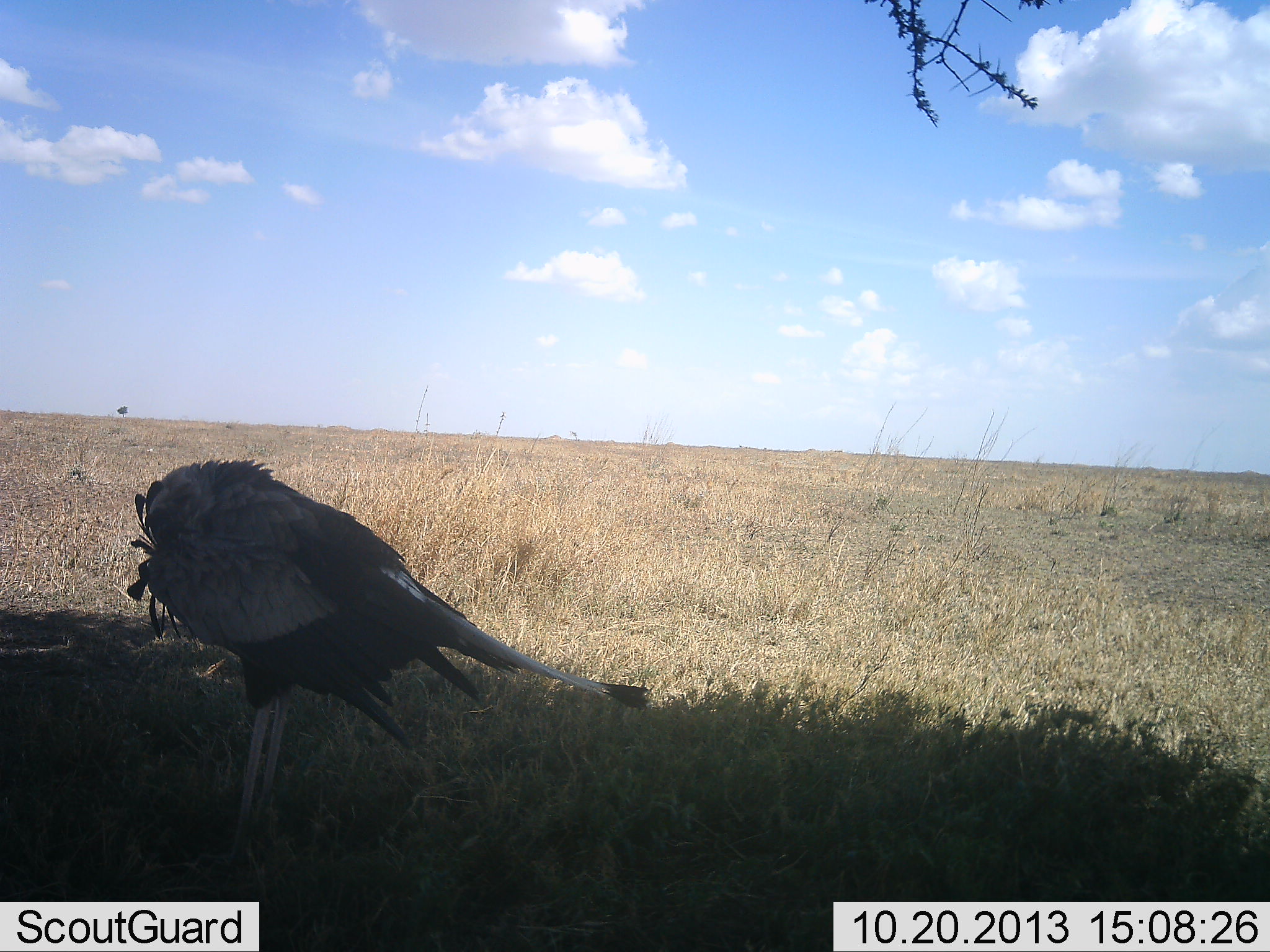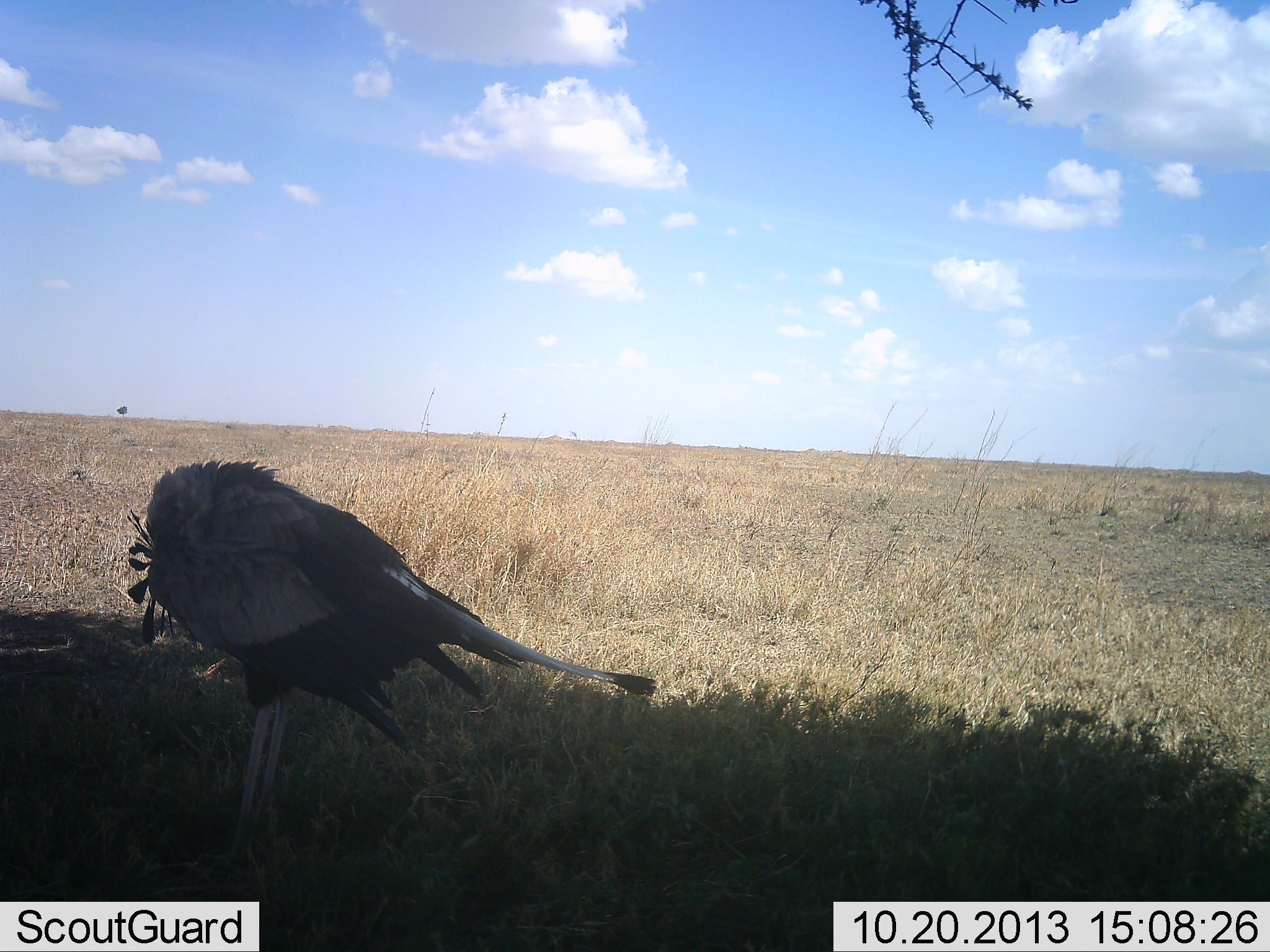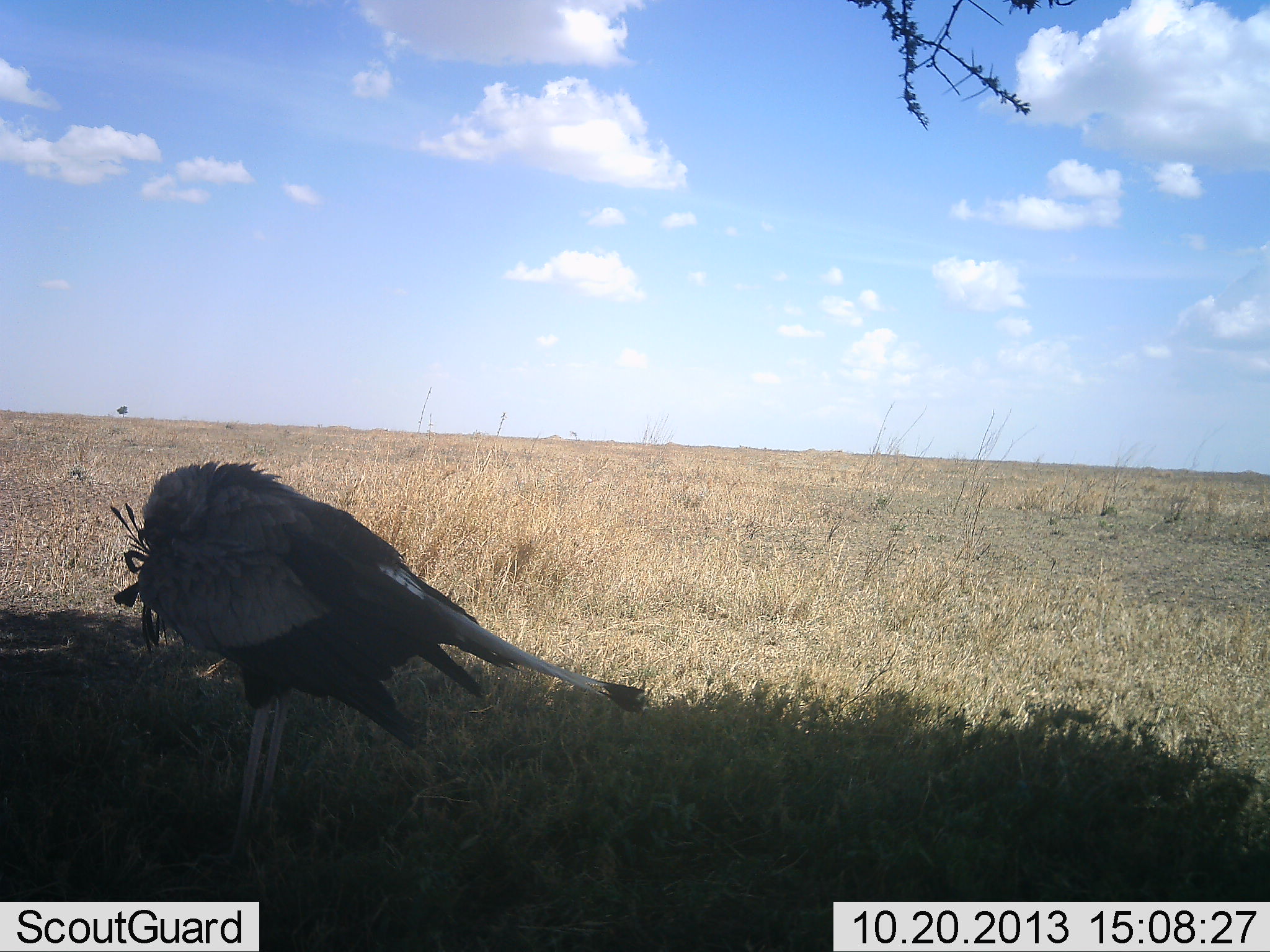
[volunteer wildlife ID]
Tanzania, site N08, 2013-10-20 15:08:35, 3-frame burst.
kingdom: Animalia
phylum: Chordata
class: Aves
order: Accipitriformes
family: Sagittariidae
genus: Sagittarius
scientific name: Sagittarius serpentarius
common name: secretary bird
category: secretarybird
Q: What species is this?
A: Secretarybird (secretary bird) (Sagittarius serpentarius).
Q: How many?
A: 1.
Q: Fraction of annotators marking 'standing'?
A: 90%.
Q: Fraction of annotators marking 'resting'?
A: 20%.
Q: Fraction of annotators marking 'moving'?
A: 0%.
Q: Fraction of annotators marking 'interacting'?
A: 0%.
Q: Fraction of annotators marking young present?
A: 0%.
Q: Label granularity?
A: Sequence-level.